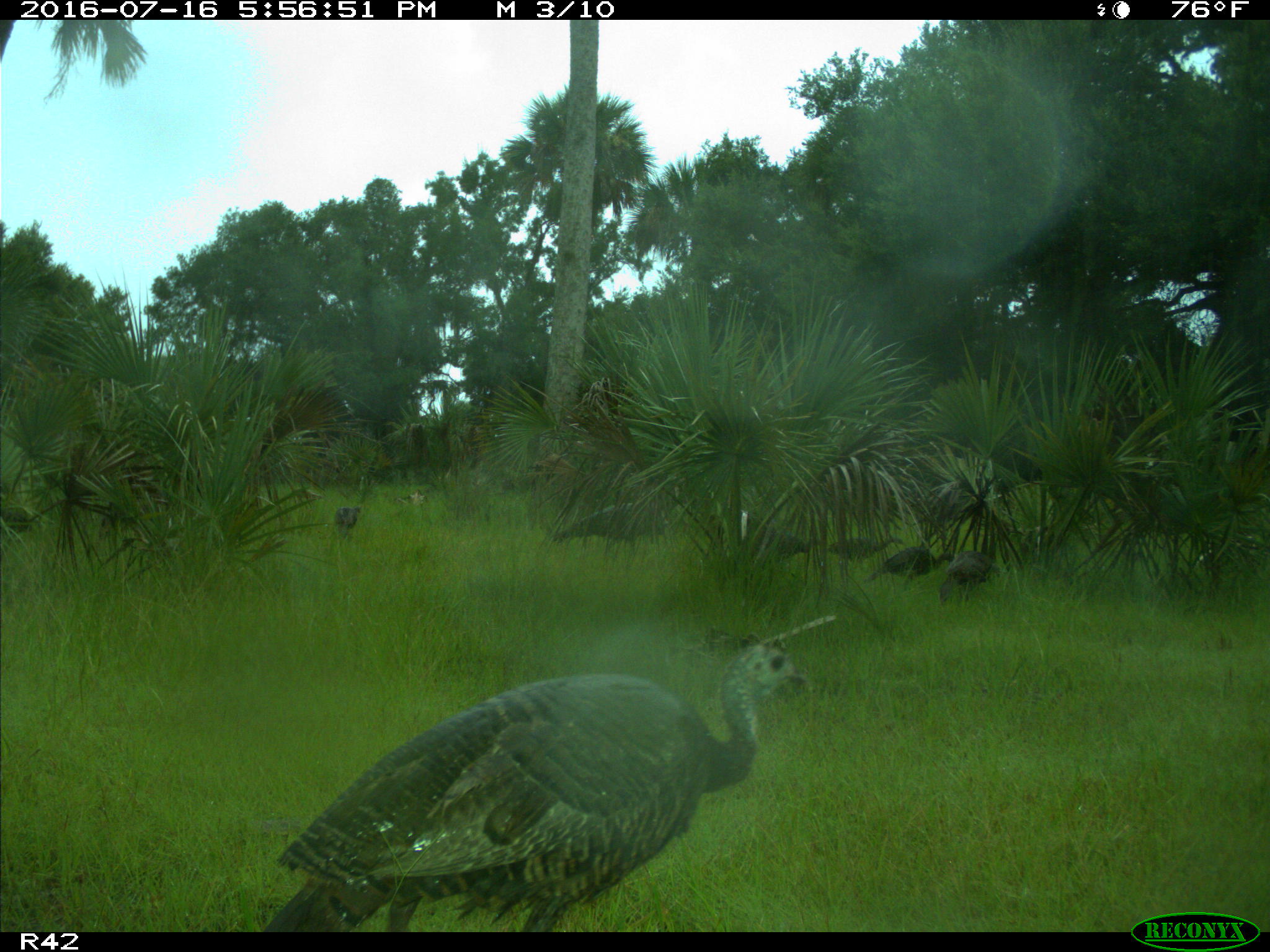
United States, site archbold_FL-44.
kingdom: Animalia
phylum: Chordata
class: Aves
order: Galliformes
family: Phasianidae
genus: Meleagris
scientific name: Meleagris gallopavo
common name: wild turkey